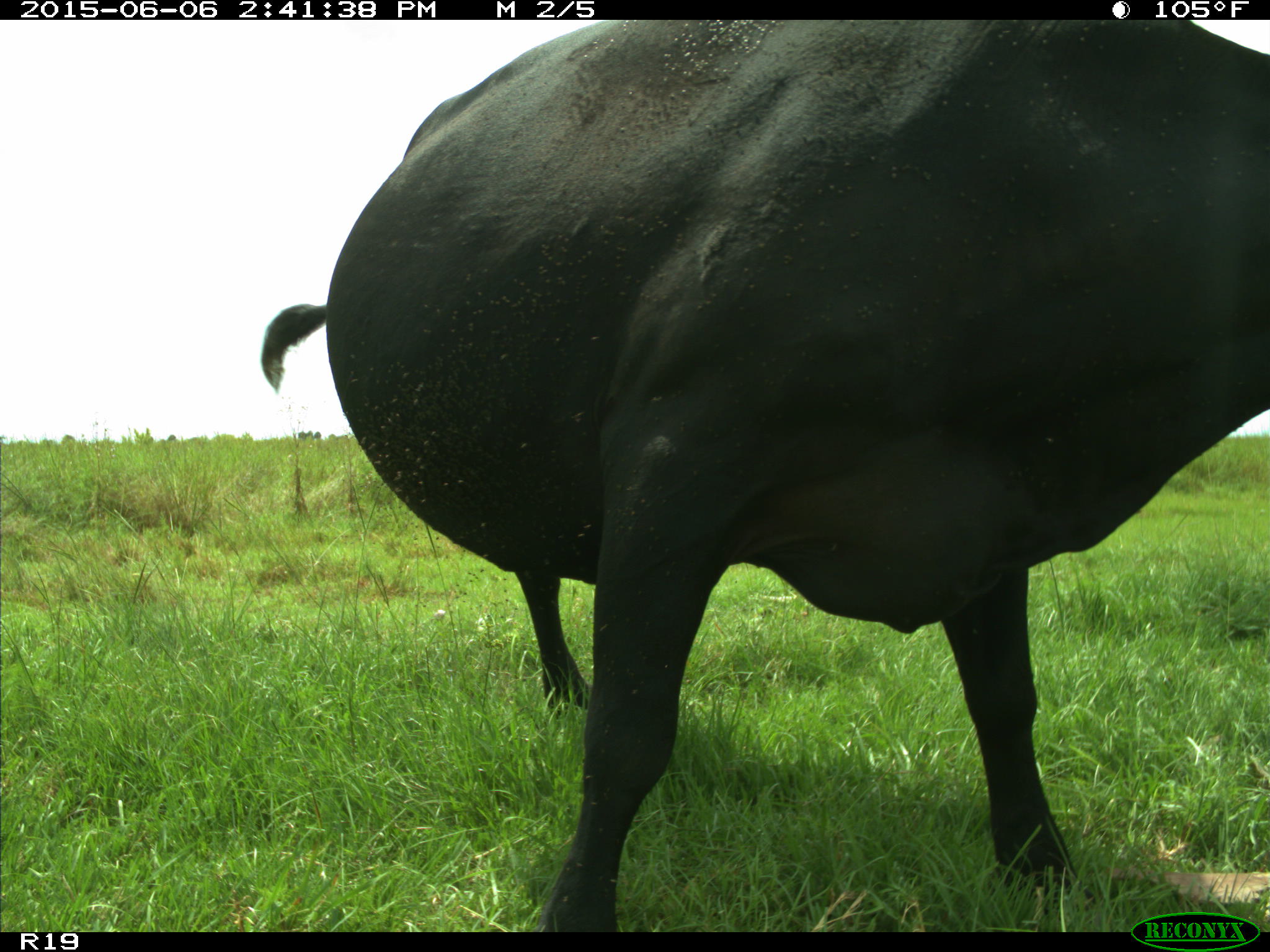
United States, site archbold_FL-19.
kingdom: Animalia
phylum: Chordata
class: Mammalia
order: Artiodactyla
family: Bovidae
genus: Bos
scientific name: Bos taurus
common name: domestic cow